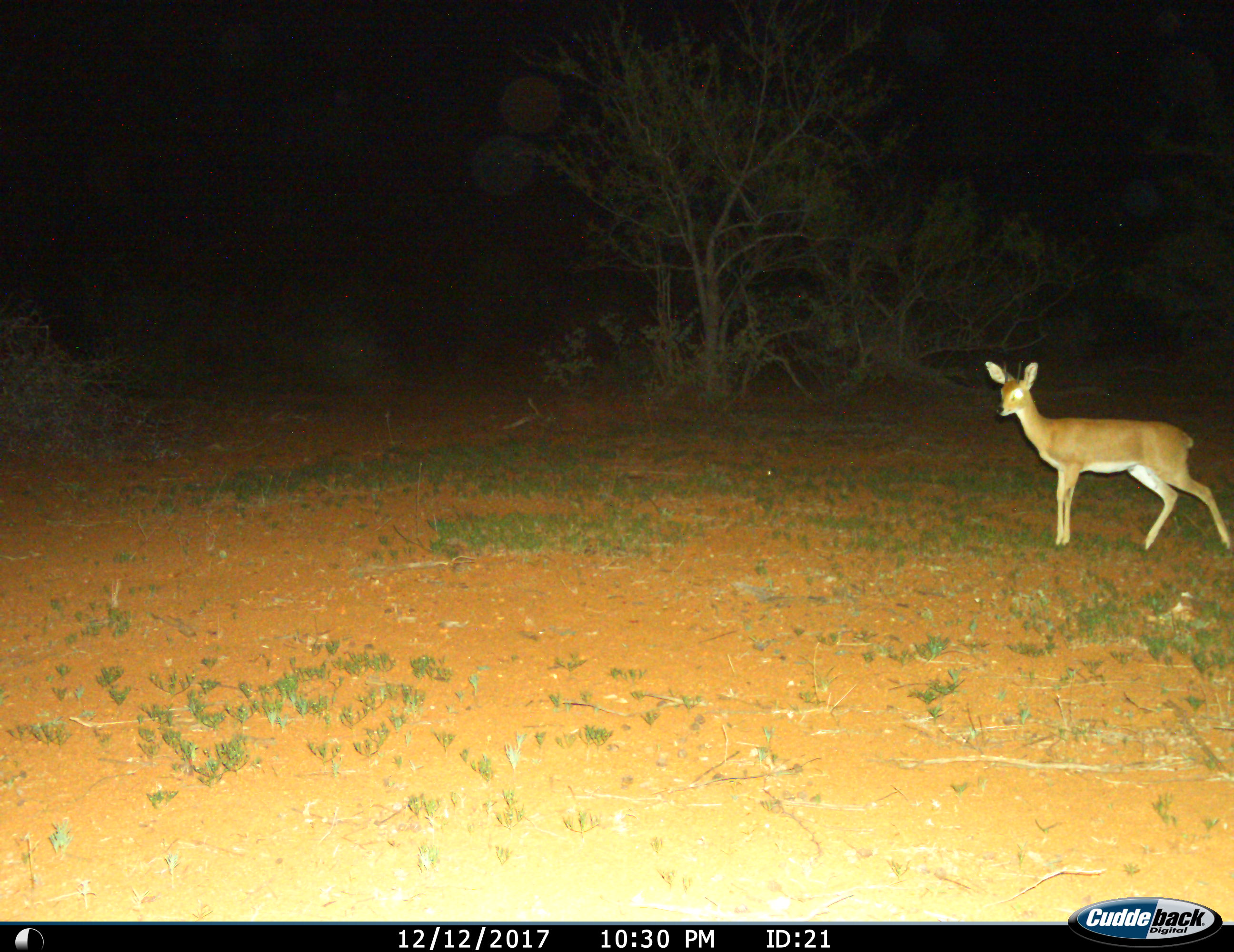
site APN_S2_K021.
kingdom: Animalia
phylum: Chordata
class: Mammalia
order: Artiodactyla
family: Bovidae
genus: Raphicerus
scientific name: Raphicerus campestris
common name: steenbok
Steenbok (Raphicerus campestris), count 1. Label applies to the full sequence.